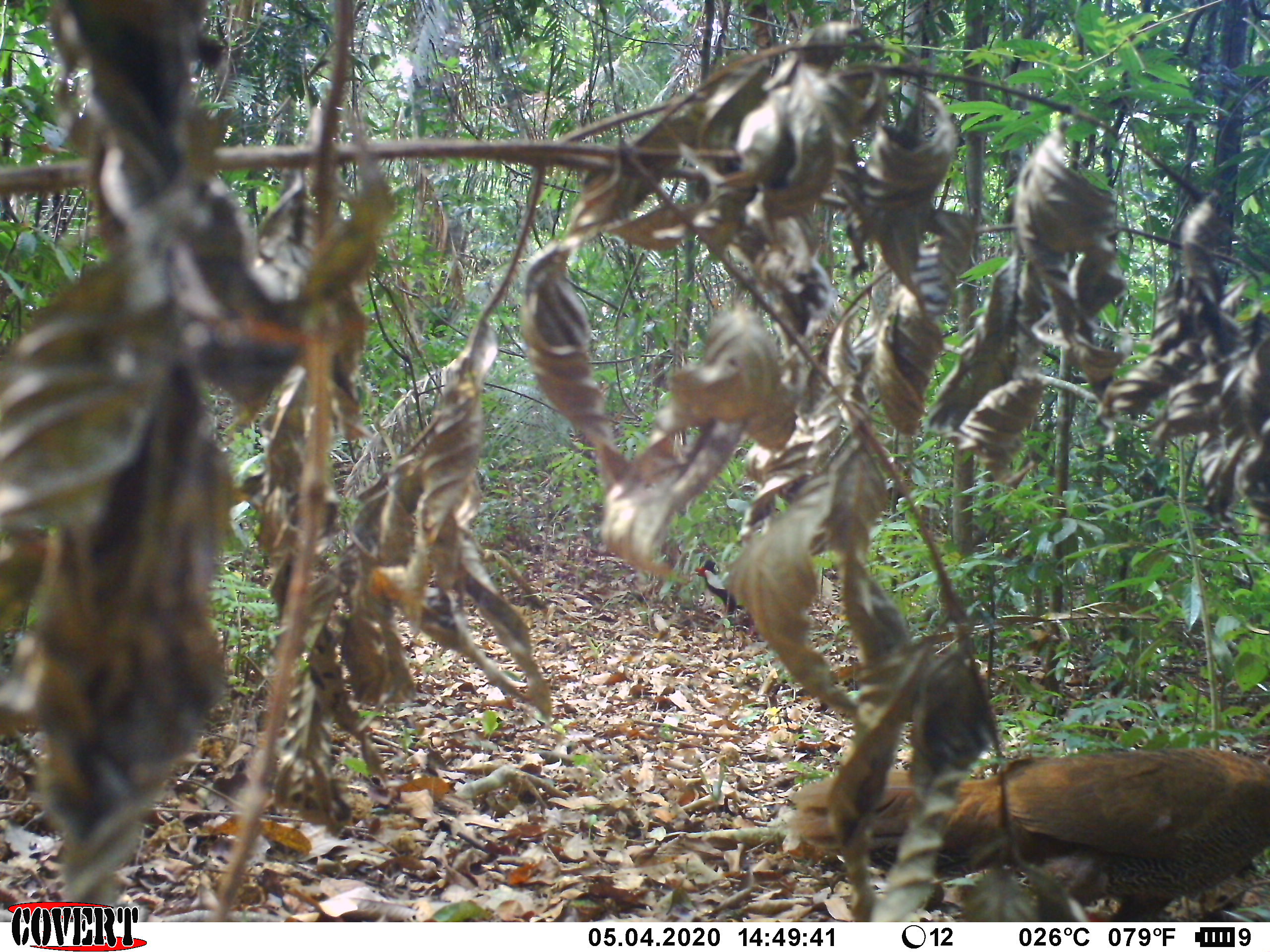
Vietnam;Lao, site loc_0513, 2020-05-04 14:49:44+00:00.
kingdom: Animalia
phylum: Chordata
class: Aves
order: Galliformes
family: Phasianidae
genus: Lophura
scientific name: Lophura nycthemera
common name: silver pheasant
Silver pheasant (Lophura nycthemera). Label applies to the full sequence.